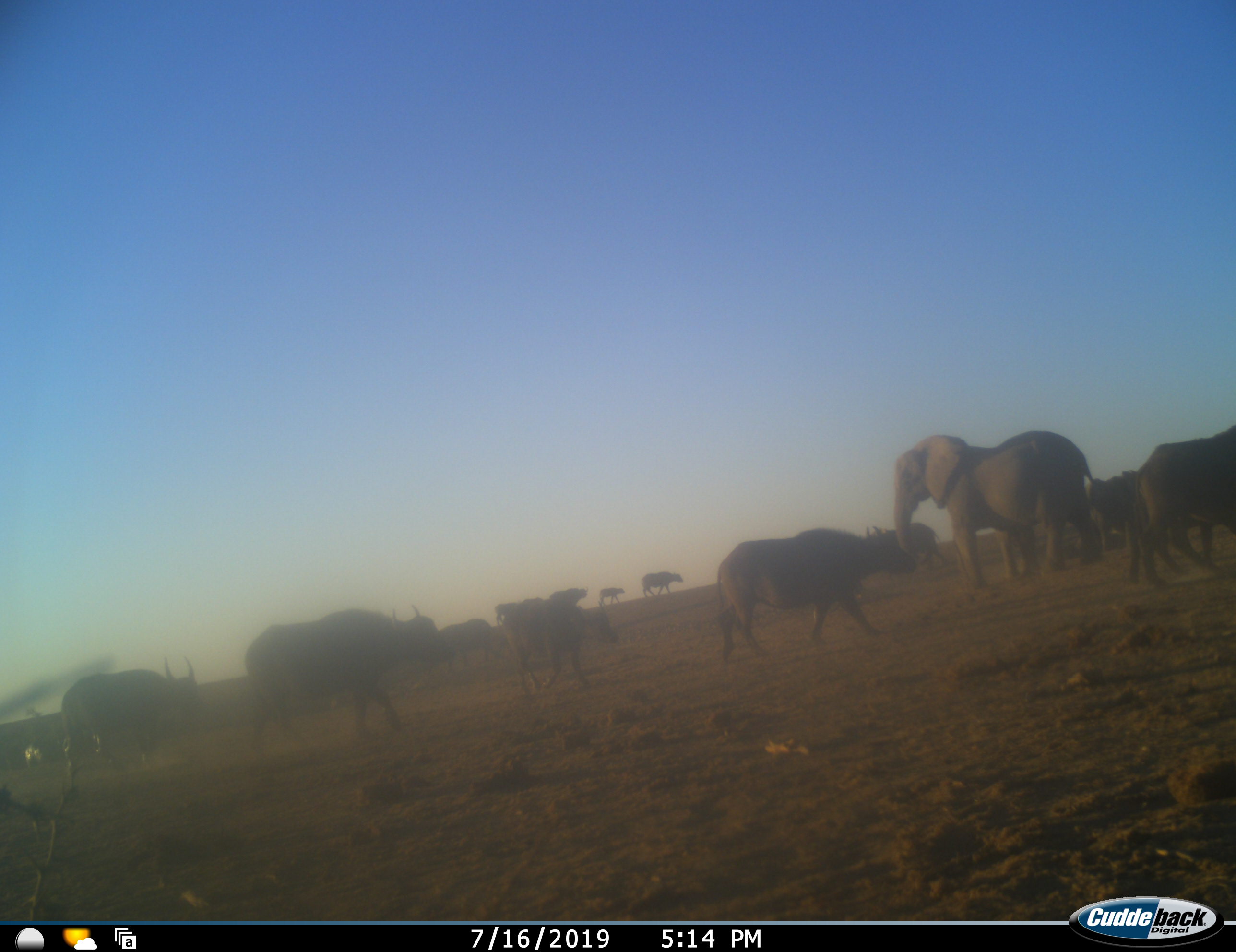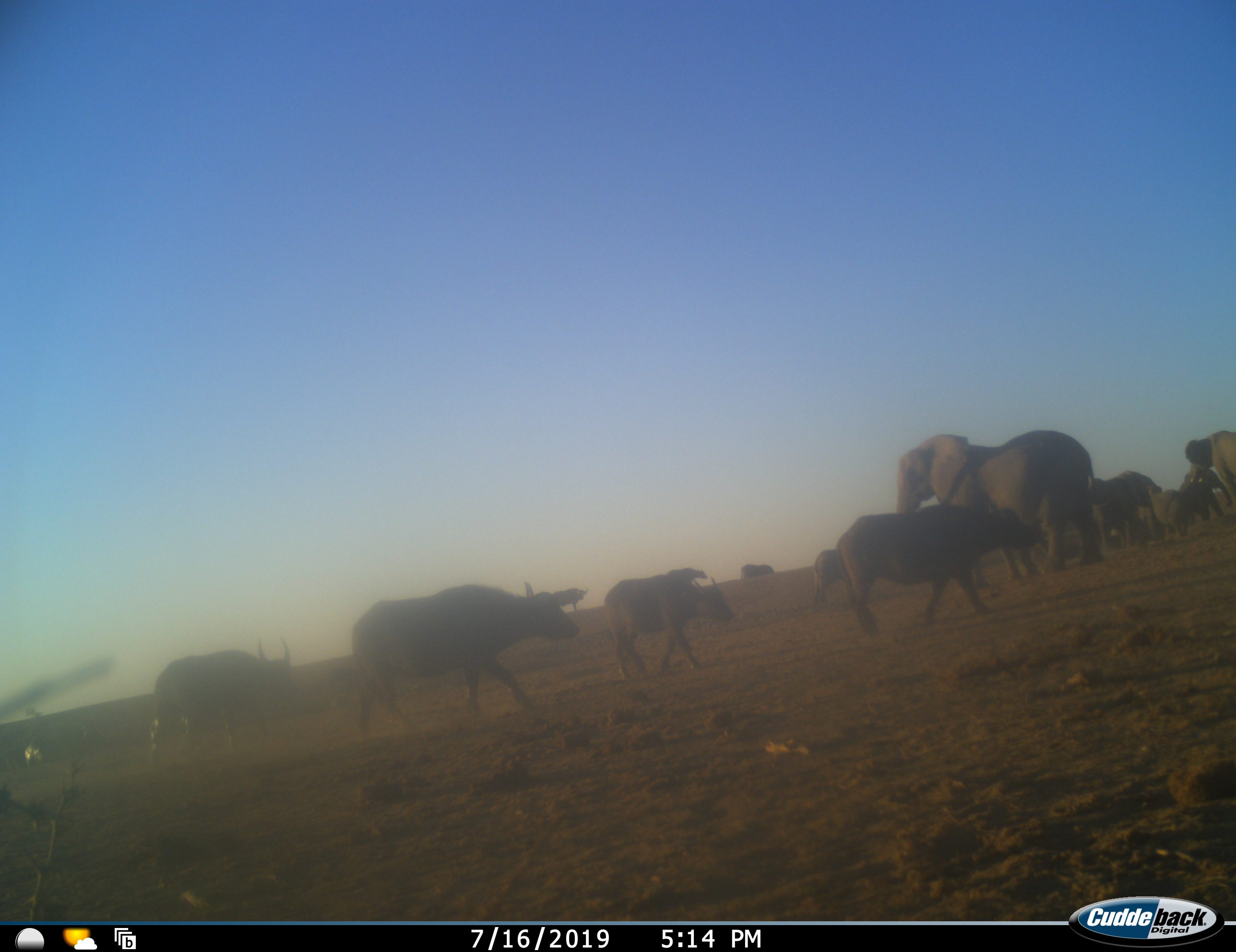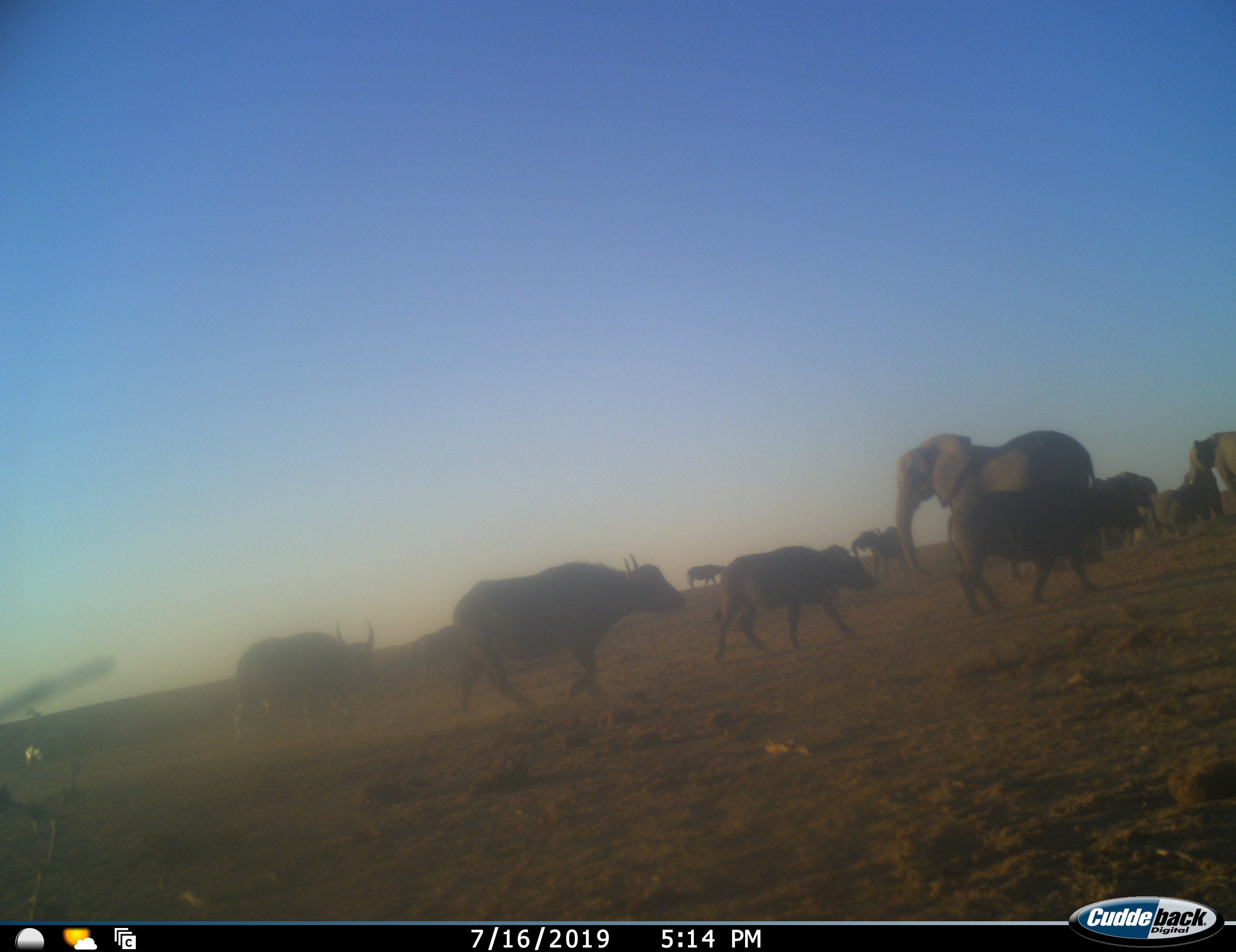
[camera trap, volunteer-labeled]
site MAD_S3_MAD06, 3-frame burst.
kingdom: Animalia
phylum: Chordata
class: Mammalia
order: Artiodactyla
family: Bovidae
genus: Syncerus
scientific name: Syncerus caffer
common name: african buffalo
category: buffalo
Buffalo (african buffalo) (Syncerus caffer), count 11-50. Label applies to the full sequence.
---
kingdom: Animalia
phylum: Chordata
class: Mammalia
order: Proboscidea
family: Elephantidae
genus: Loxodonta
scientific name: Loxodonta africana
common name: african bush elephant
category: elephant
Elephant (african bush elephant) (Loxodonta africana), count 2. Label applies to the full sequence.